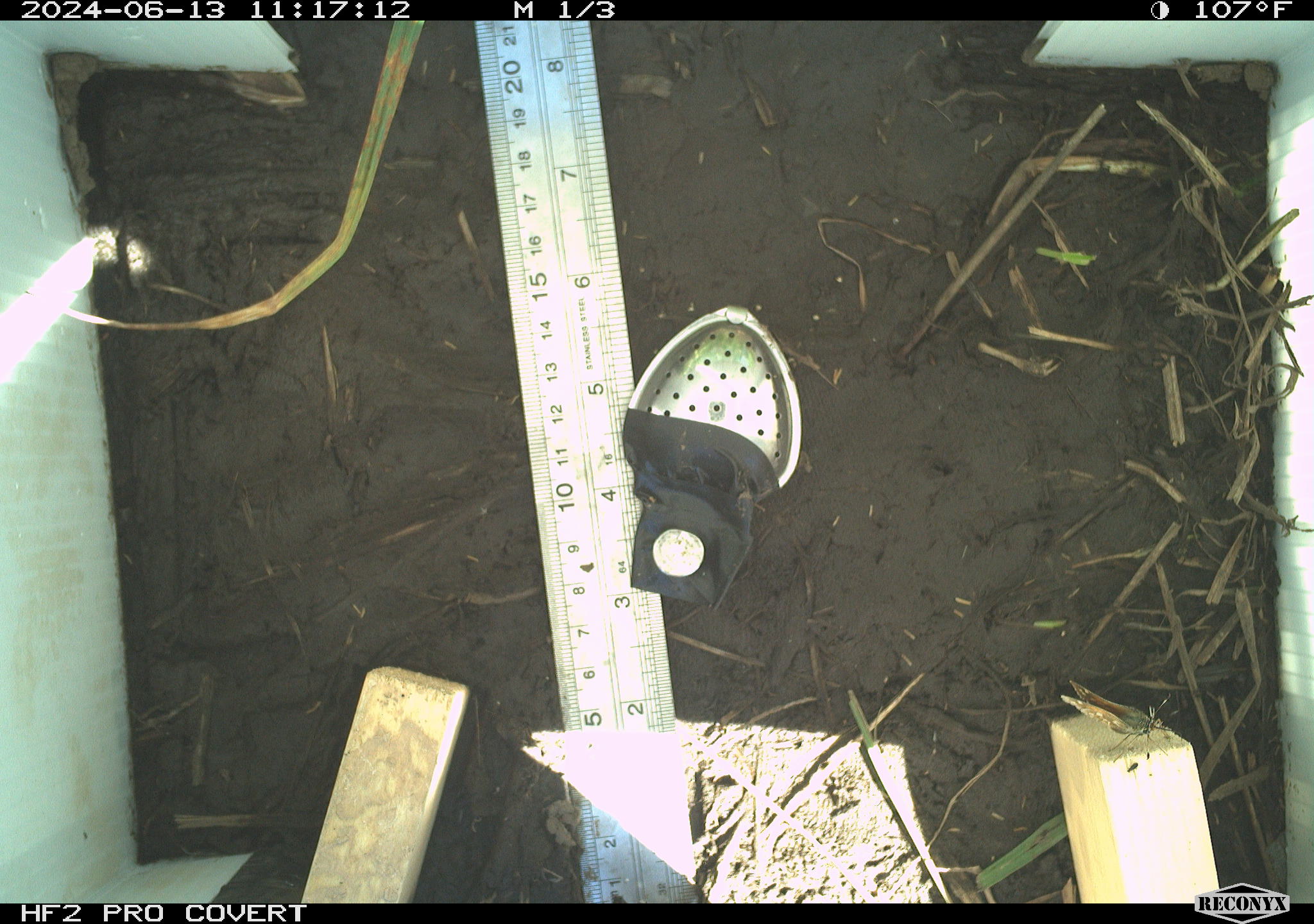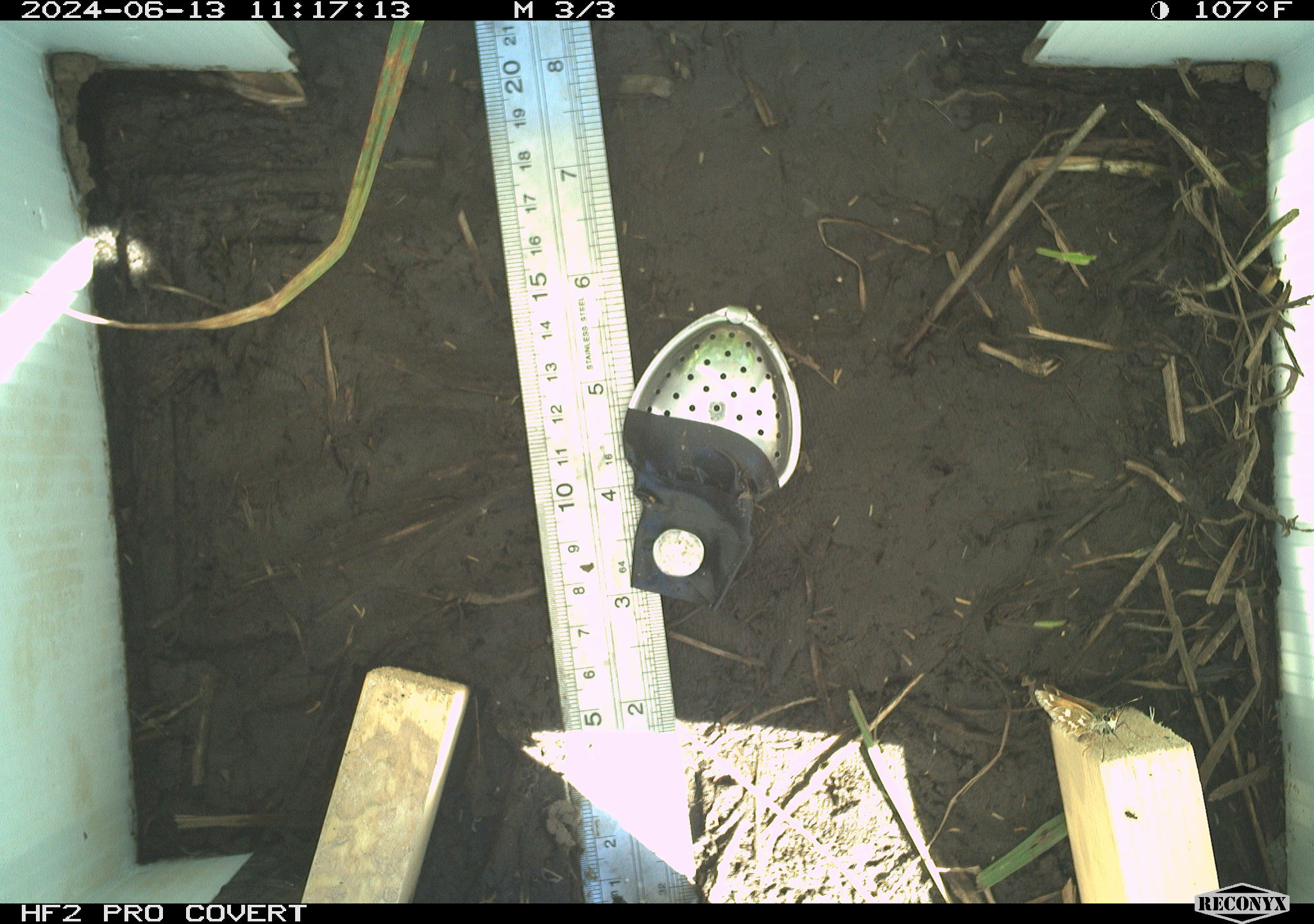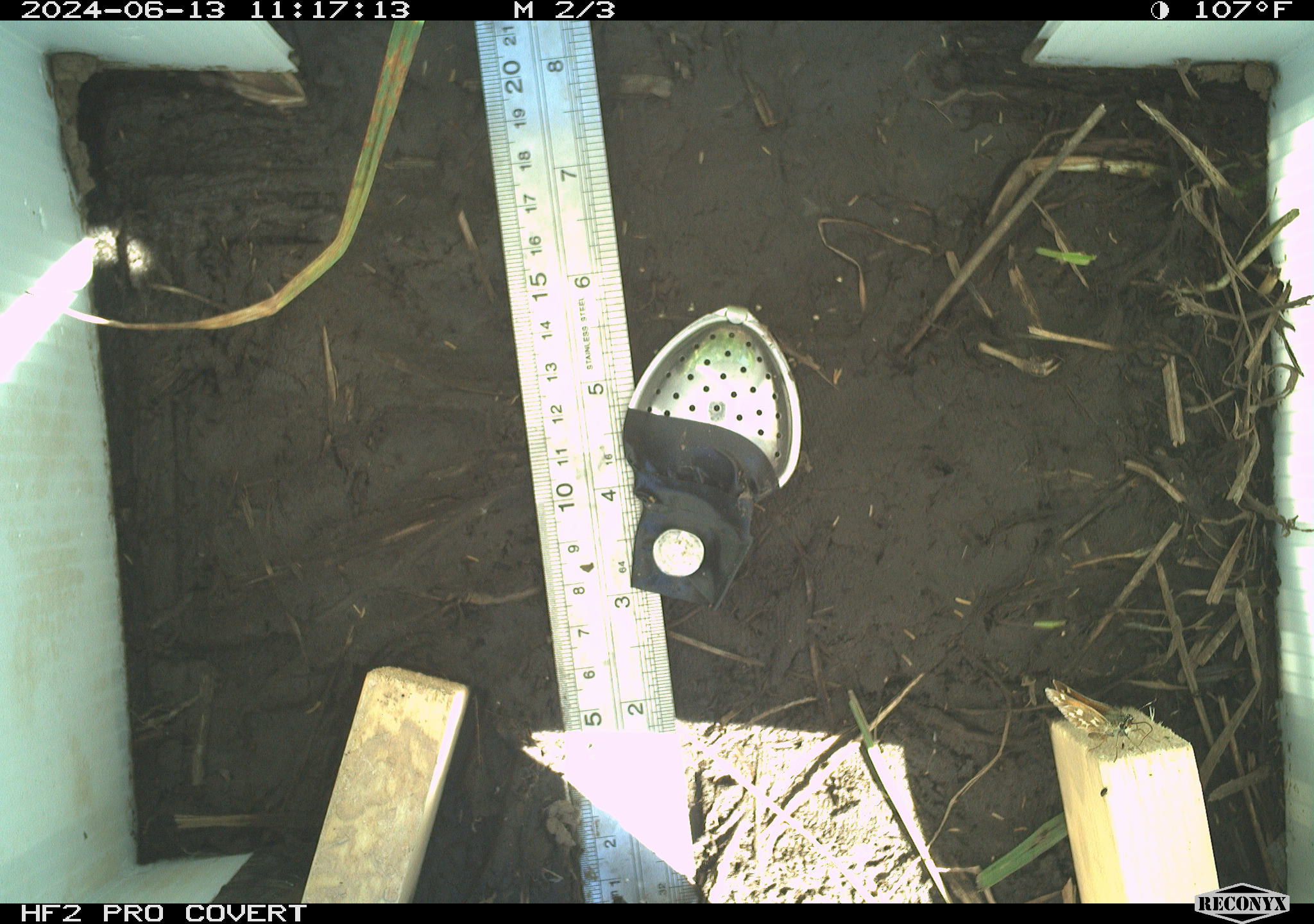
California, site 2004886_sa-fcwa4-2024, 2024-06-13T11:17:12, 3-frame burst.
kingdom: Animalia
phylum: Arthropoda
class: Insecta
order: Lepidoptera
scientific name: Lepidoptera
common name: butterflies and moths